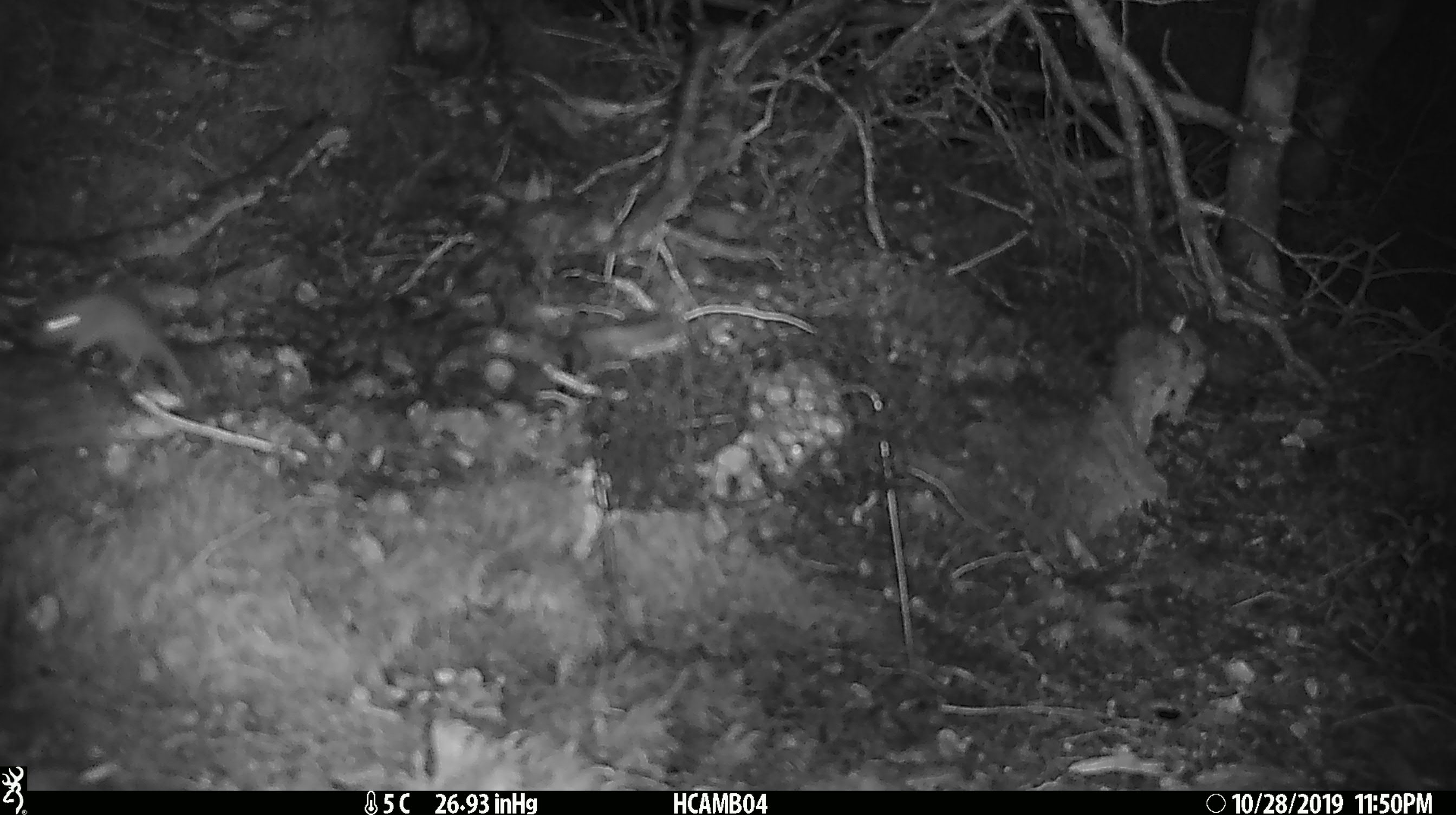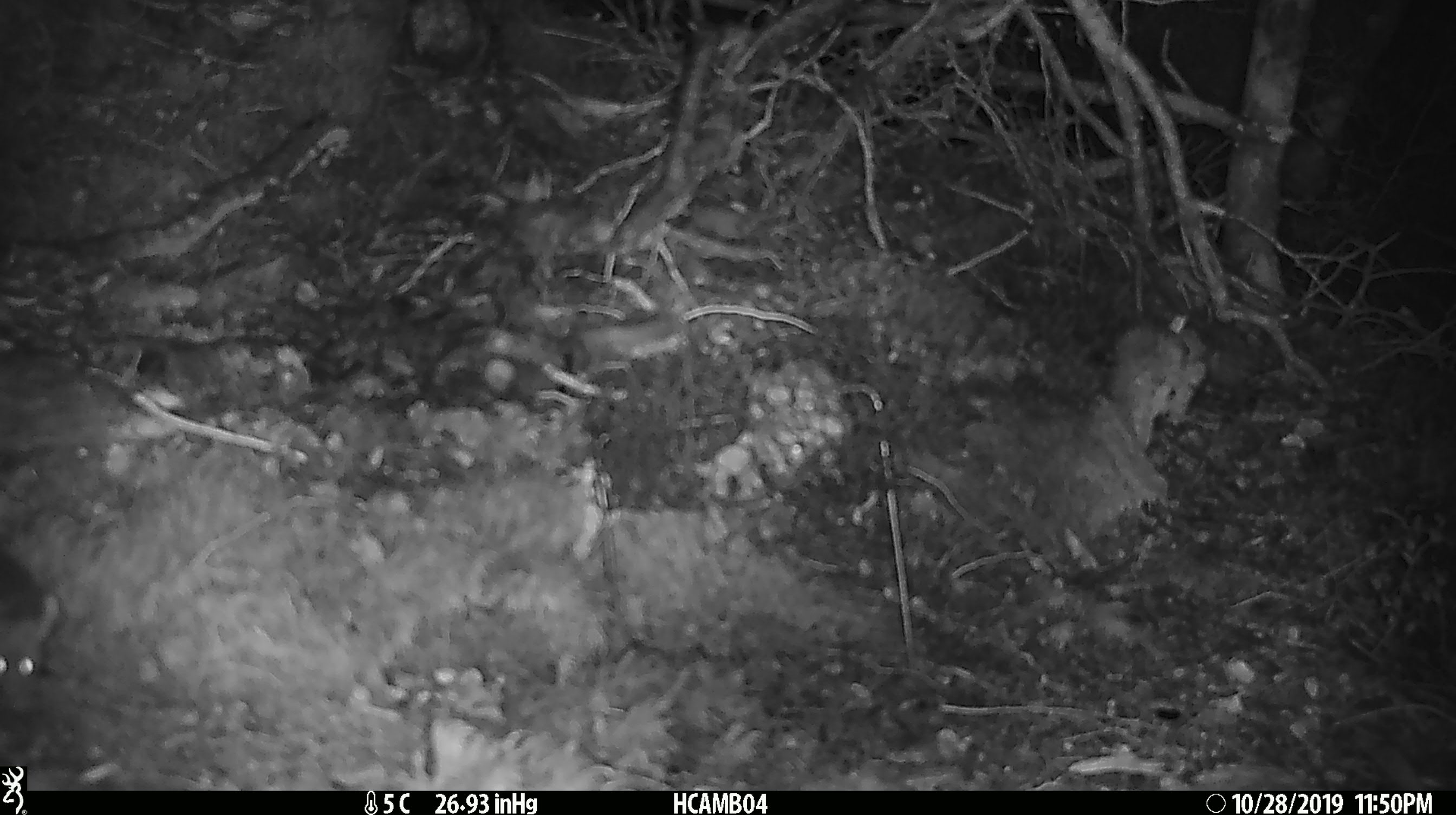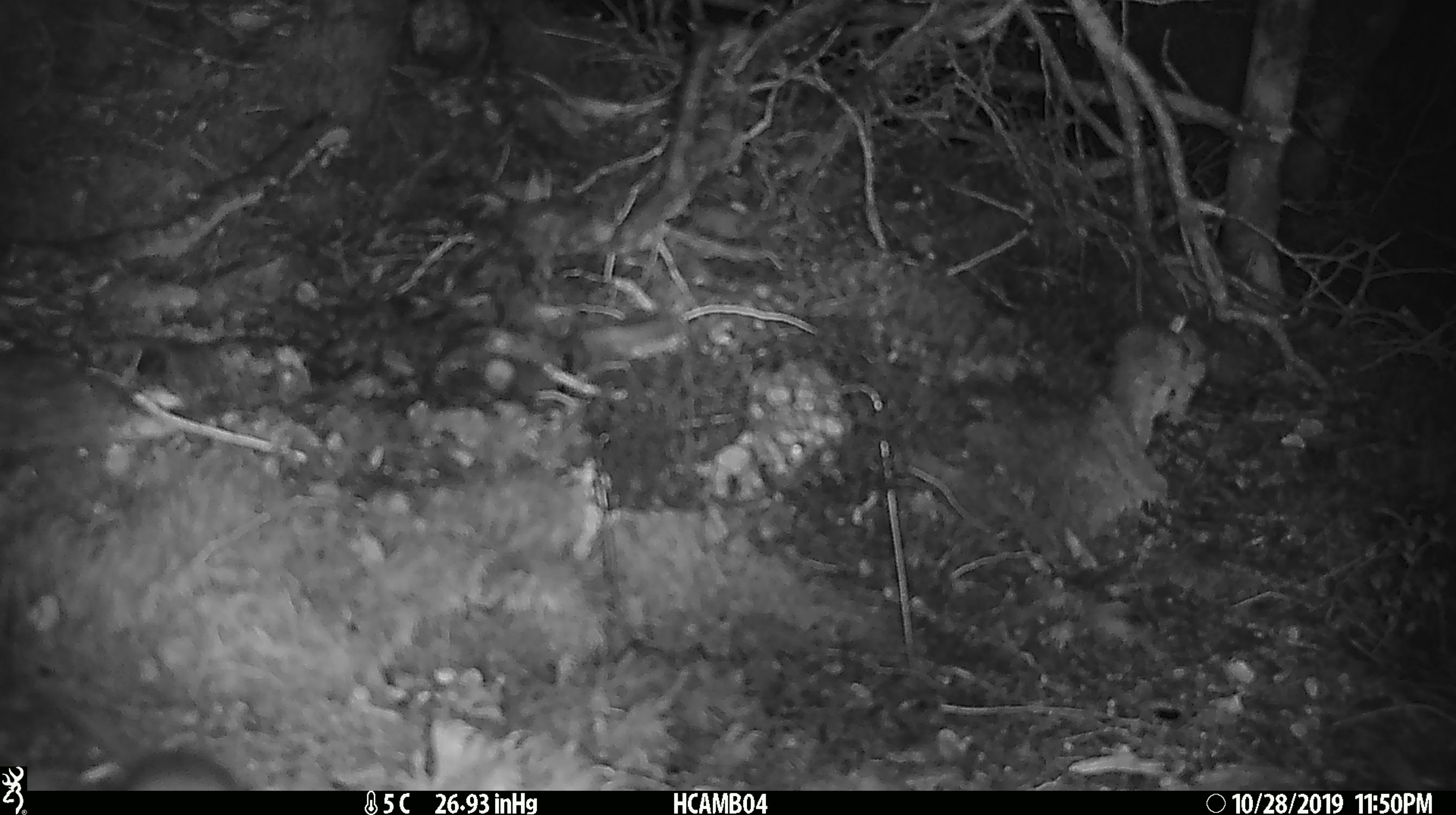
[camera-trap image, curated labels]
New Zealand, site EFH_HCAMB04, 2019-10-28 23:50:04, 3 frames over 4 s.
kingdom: Animalia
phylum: Chordata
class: Mammalia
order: Rodentia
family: Muridae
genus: Mus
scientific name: Mus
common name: mouse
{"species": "mouse (Mus)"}